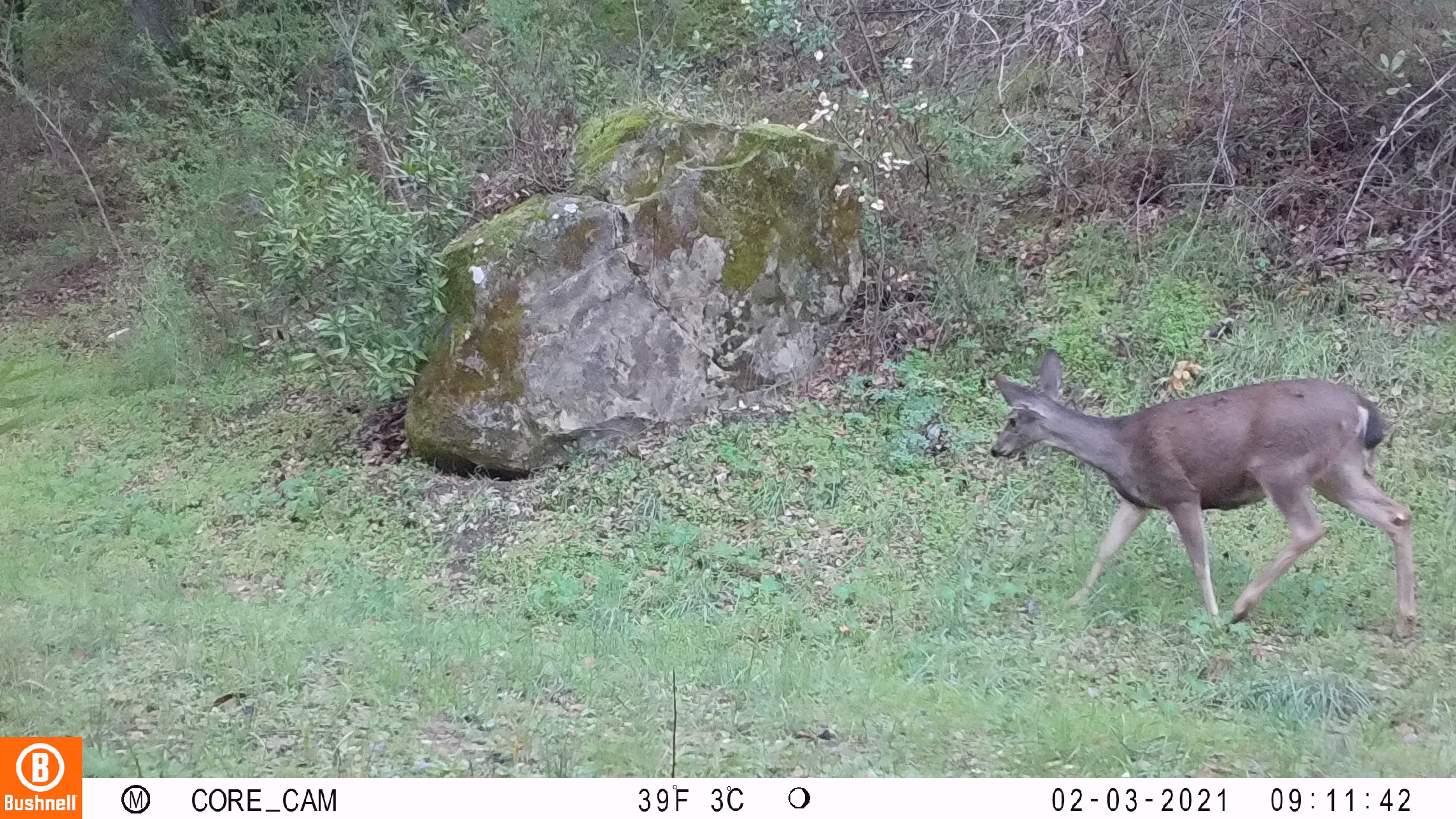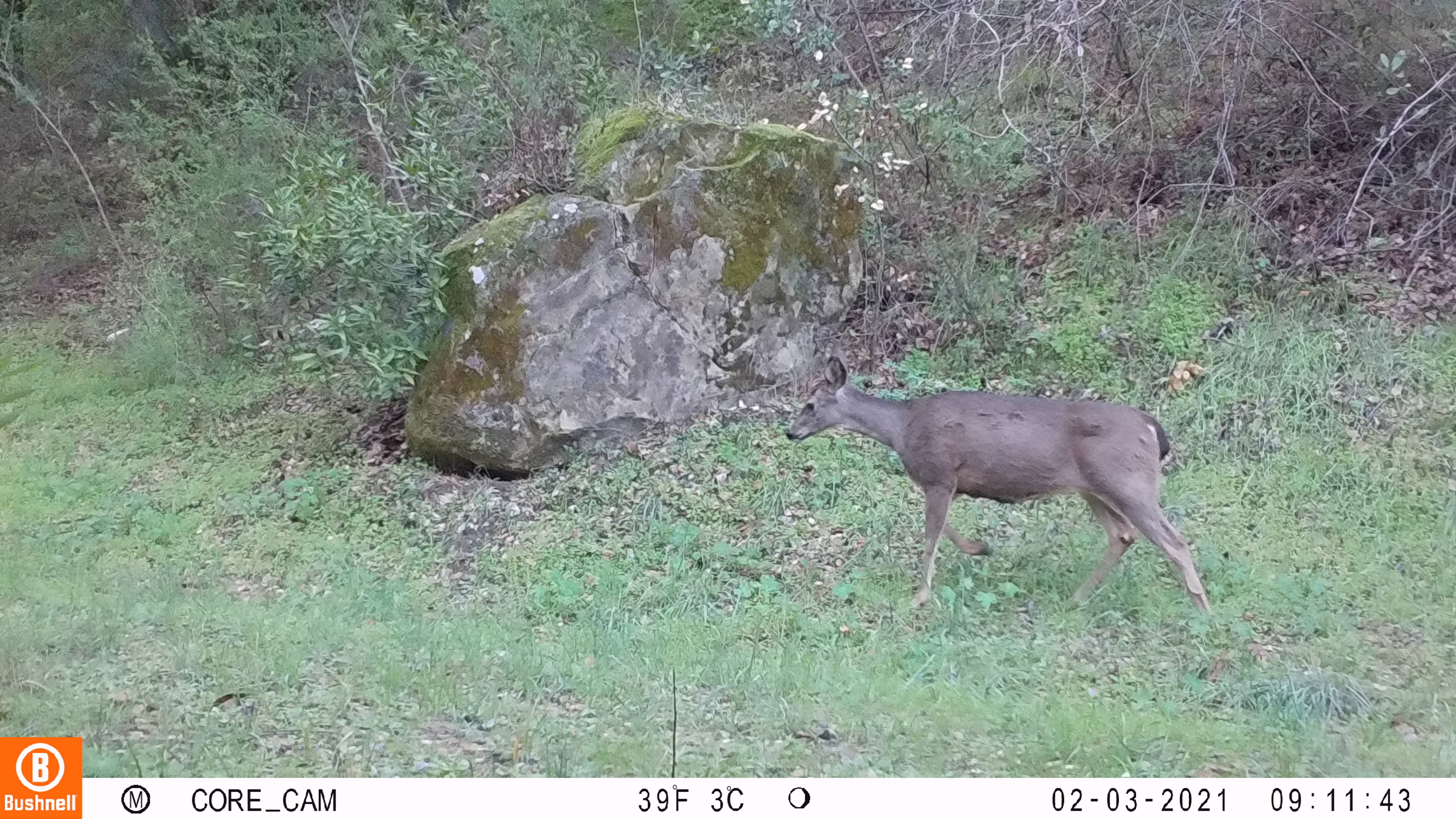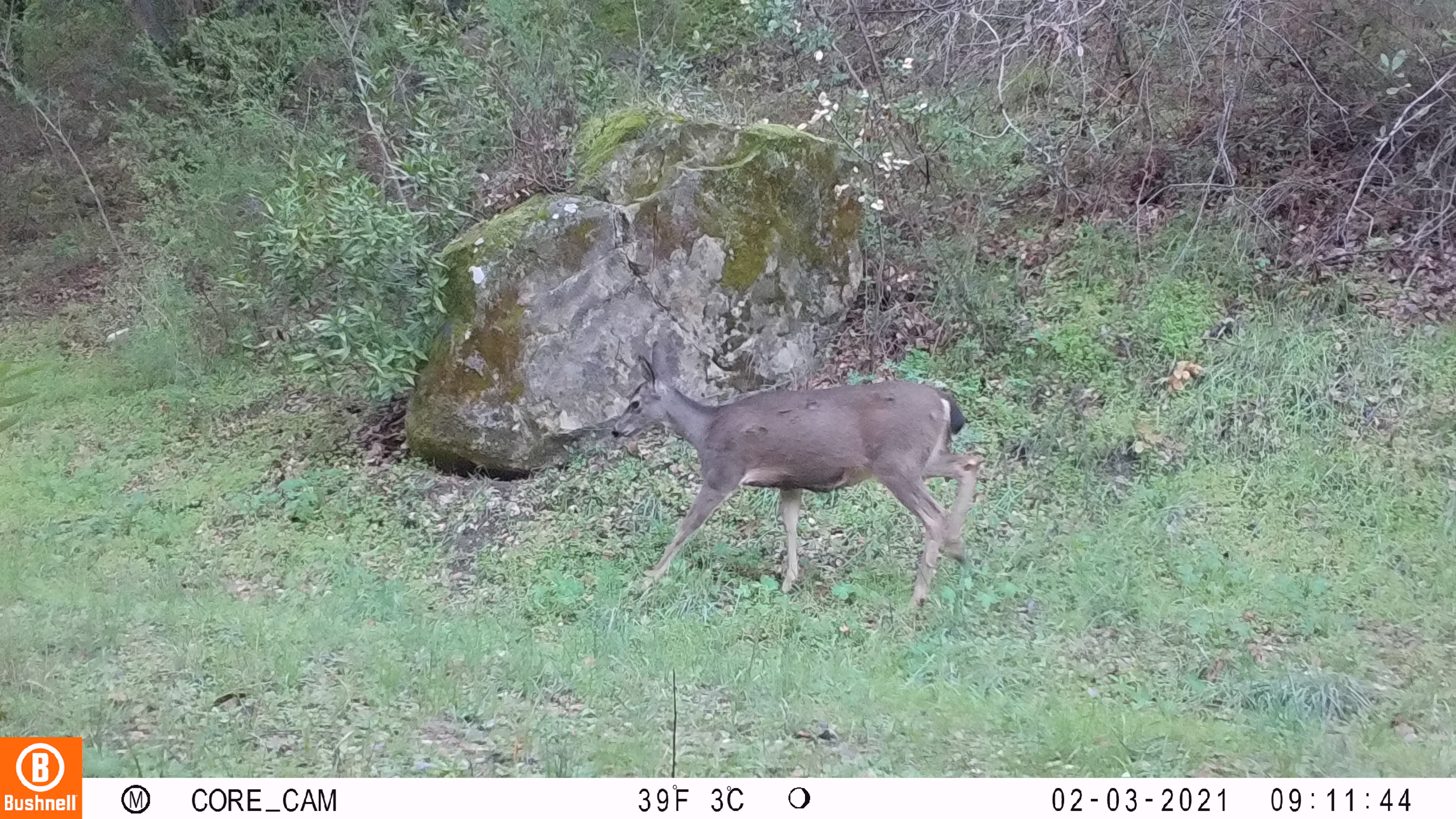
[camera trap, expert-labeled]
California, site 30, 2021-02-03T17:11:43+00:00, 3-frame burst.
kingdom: Animalia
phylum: Chordata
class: Mammalia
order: Artiodactyla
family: Cervidae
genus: Odocoileus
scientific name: Odocoileus hemionus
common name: mule deer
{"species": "mule deer (Odocoileus hemionus)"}